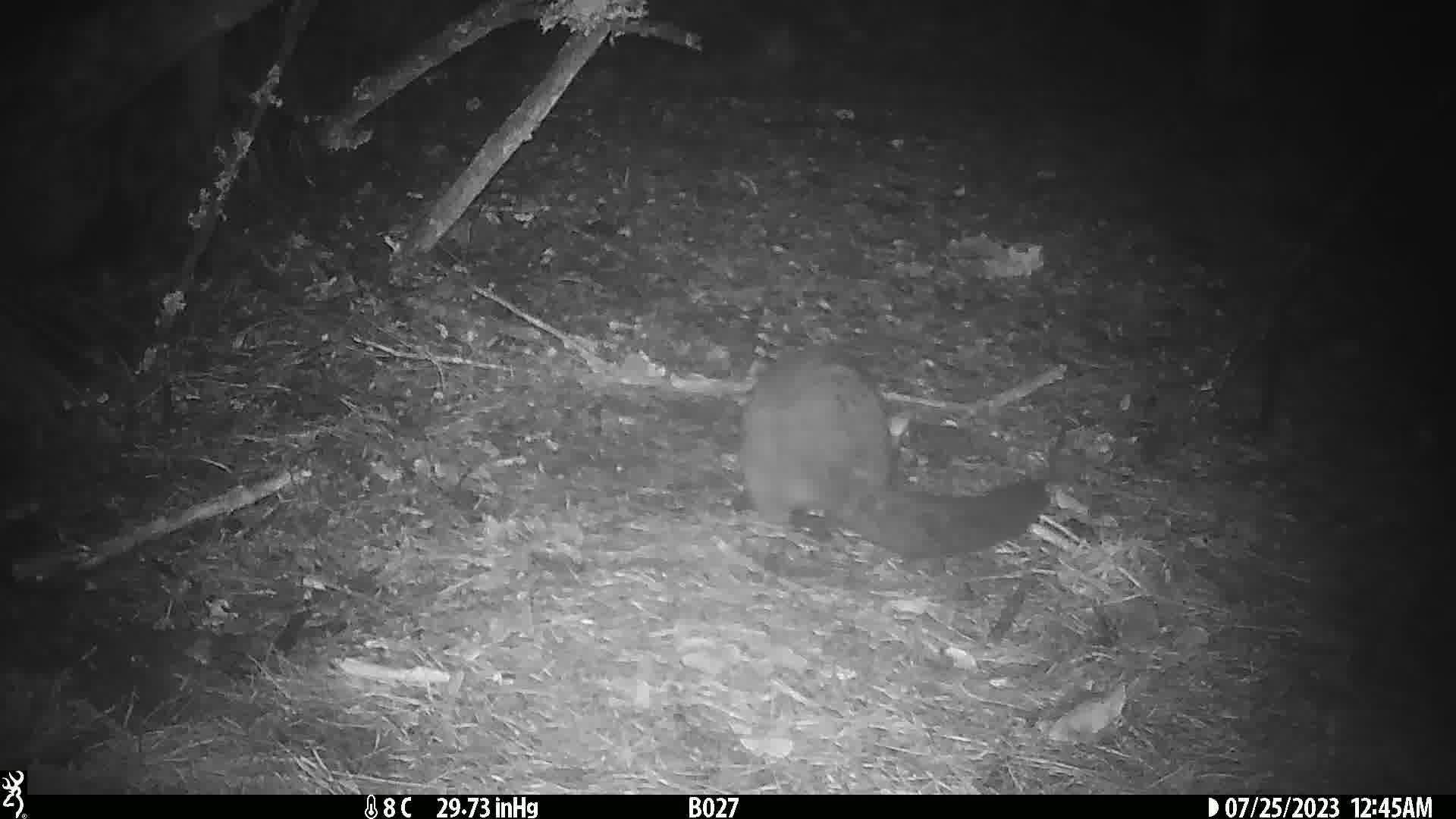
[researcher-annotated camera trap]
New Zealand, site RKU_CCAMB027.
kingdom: Animalia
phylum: Chordata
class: Mammalia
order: Diprotodontia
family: Phalangeridae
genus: Trichosurus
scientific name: Trichosurus vulpecula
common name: common brushtail possum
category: possum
Possum (common brushtail possum) (Trichosurus vulpecula).